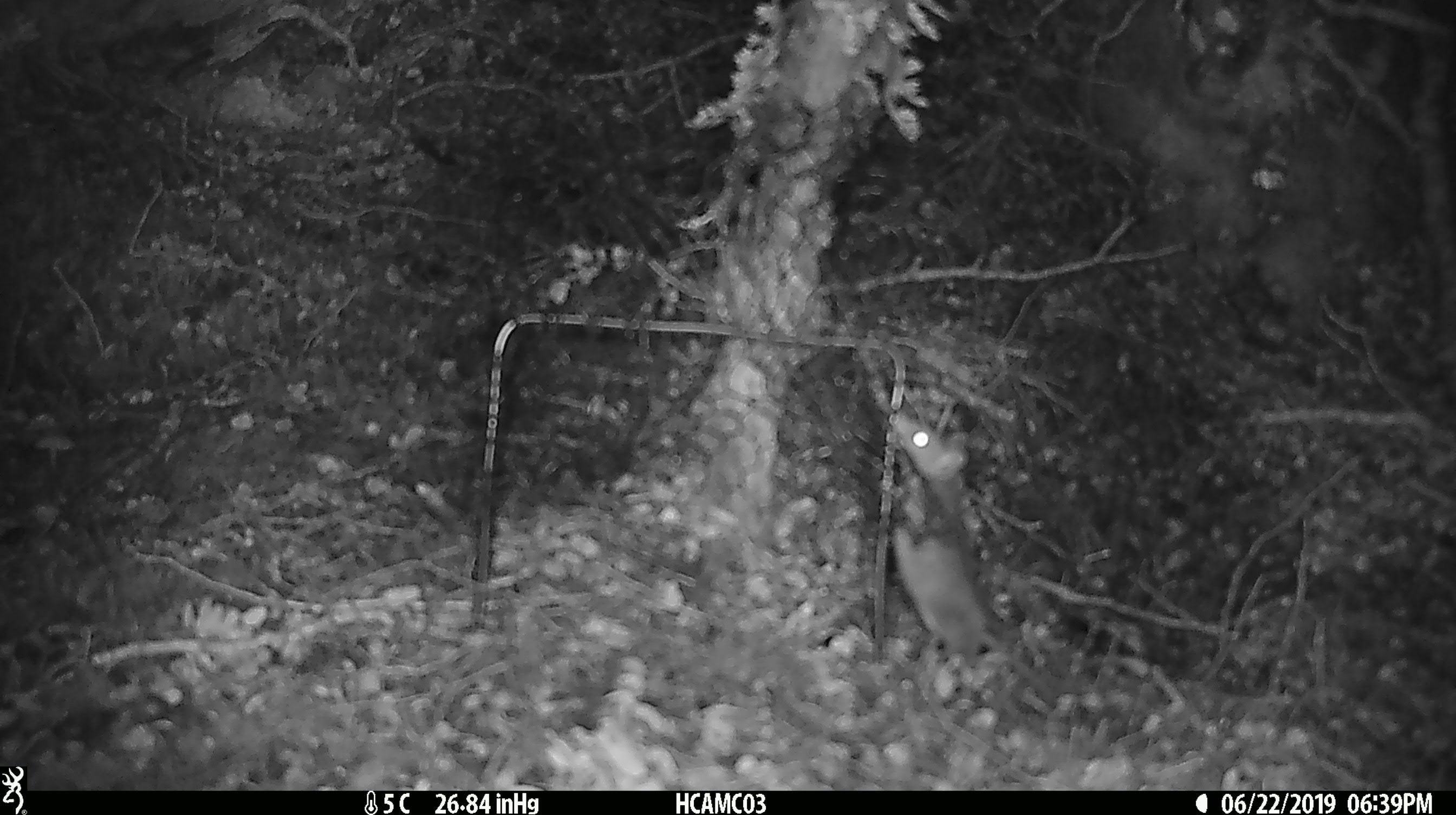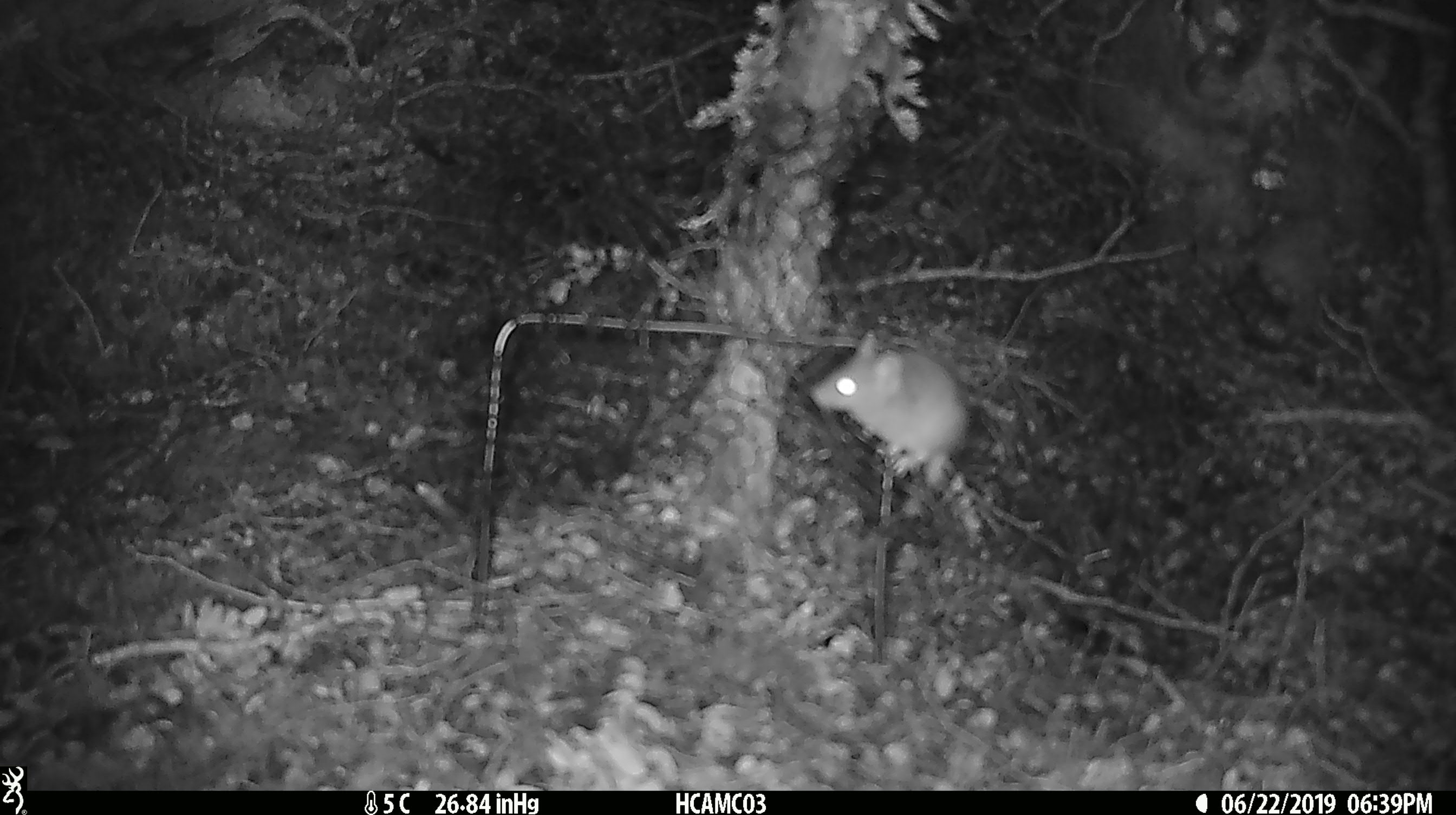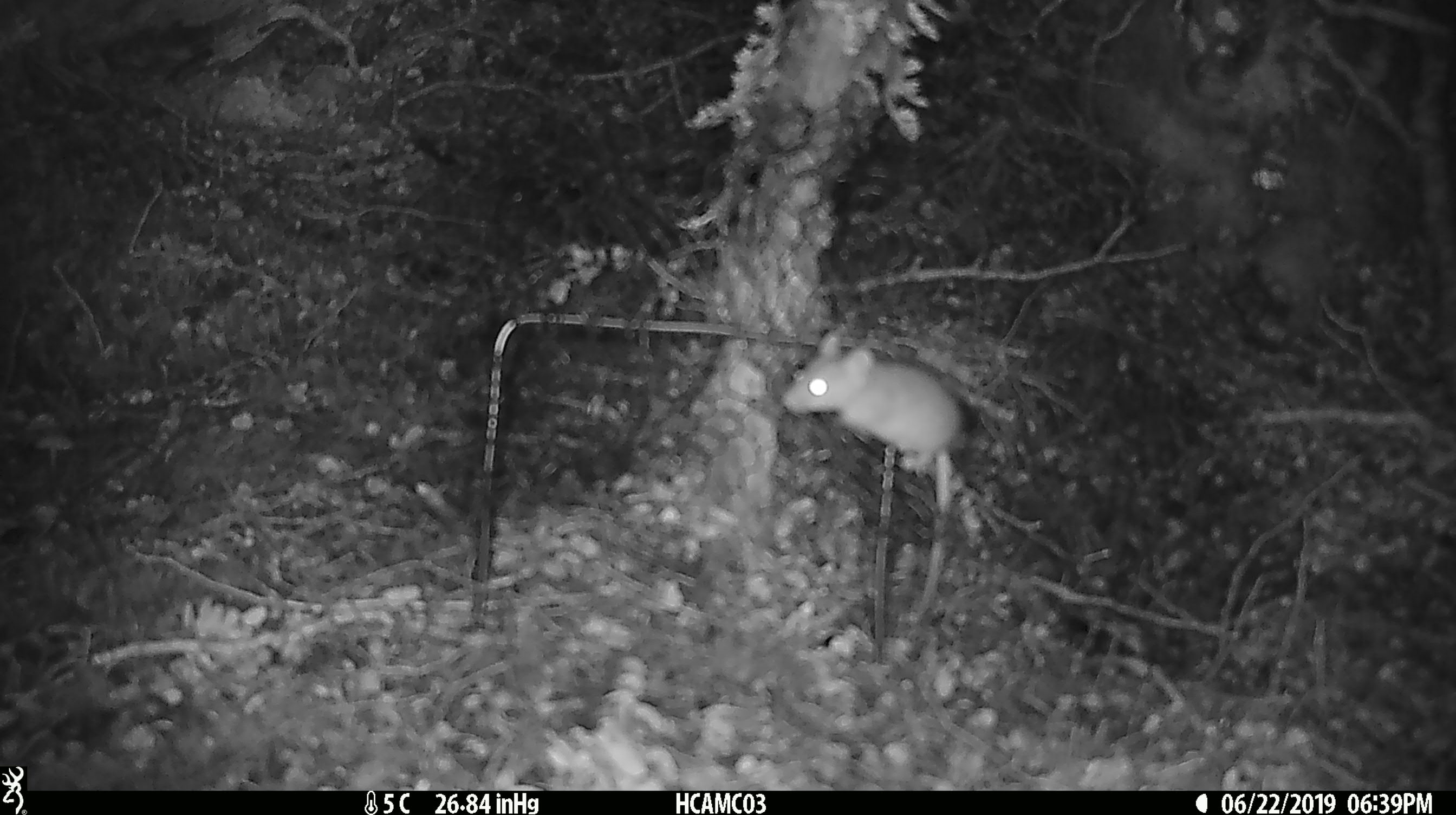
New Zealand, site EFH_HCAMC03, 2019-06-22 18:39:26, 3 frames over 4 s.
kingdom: Animalia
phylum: Chordata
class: Mammalia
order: Rodentia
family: Muridae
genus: Mus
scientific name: Mus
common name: mouse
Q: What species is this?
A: Mouse (Mus).